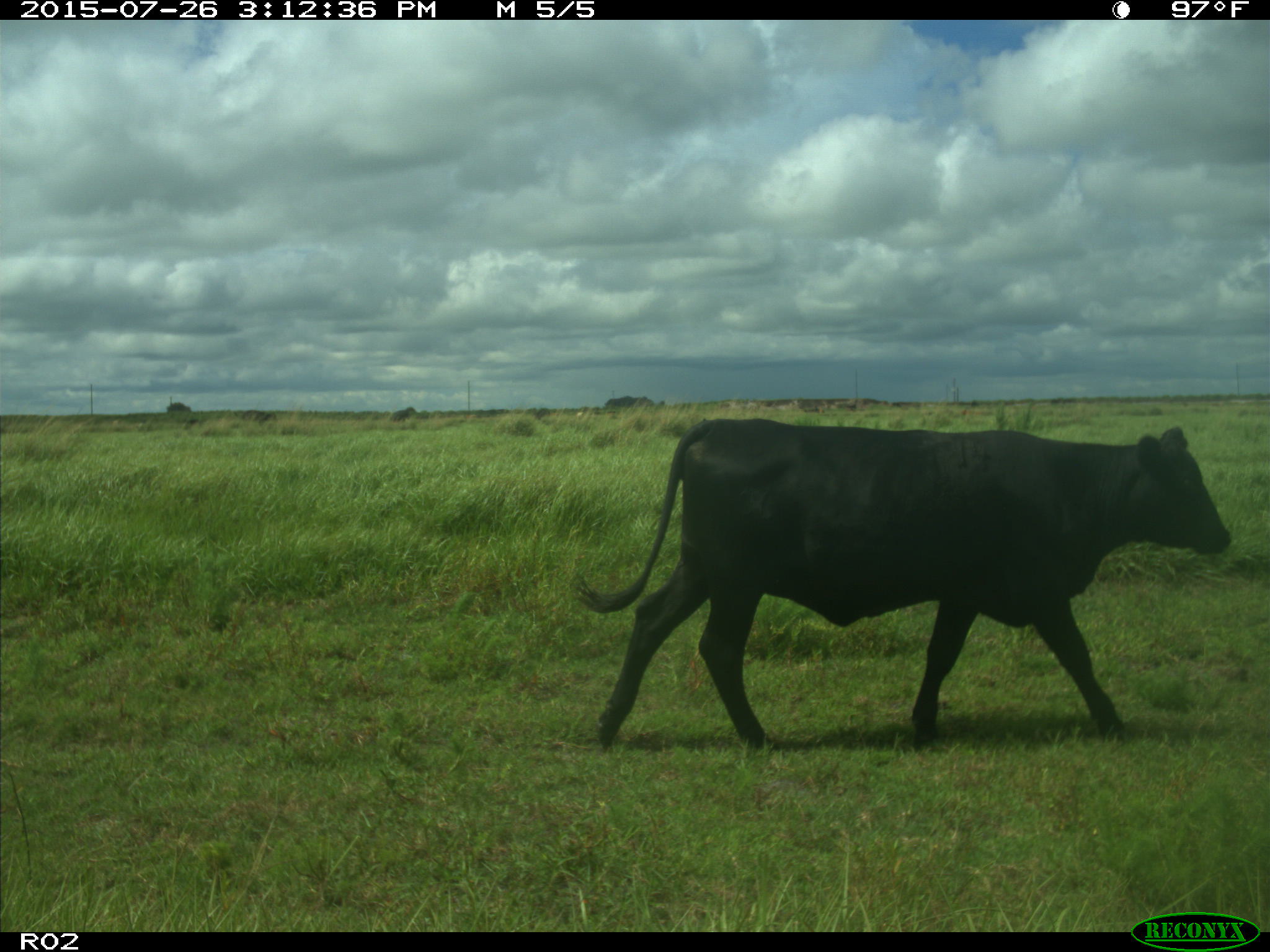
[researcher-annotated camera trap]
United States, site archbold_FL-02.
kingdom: Animalia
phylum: Chordata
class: Mammalia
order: Artiodactyla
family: Bovidae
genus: Bos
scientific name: Bos taurus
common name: domestic cow